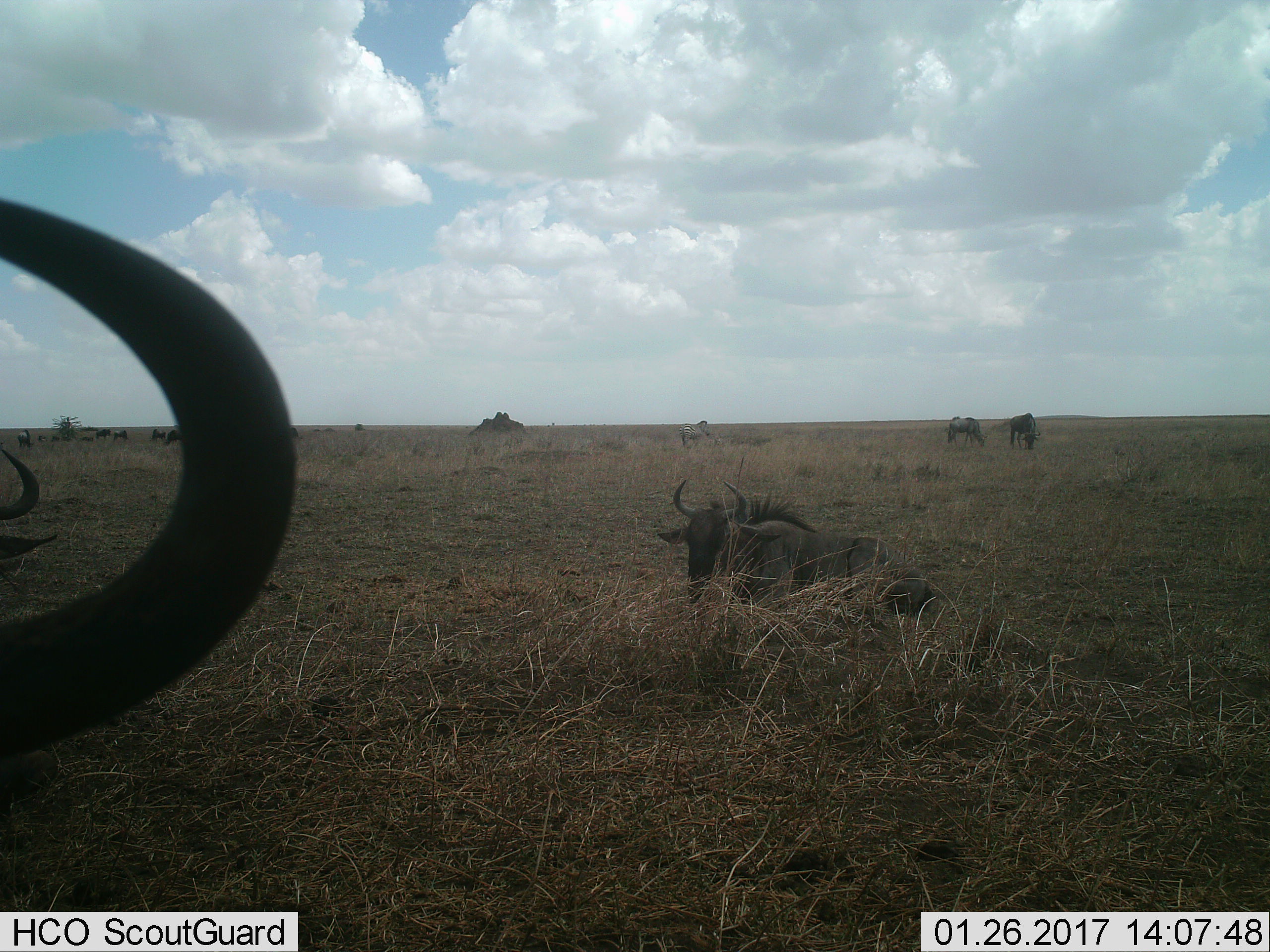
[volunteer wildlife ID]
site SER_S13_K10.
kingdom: Animalia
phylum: Chordata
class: Mammalia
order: Artiodactyla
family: Bovidae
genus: Connochaetes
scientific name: Connochaetes taurinus taurinus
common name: blue wildebeest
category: wildebeestblue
Wildebeestblue (blue wildebeest) (Connochaetes taurinus taurinus), count 11-50. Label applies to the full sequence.